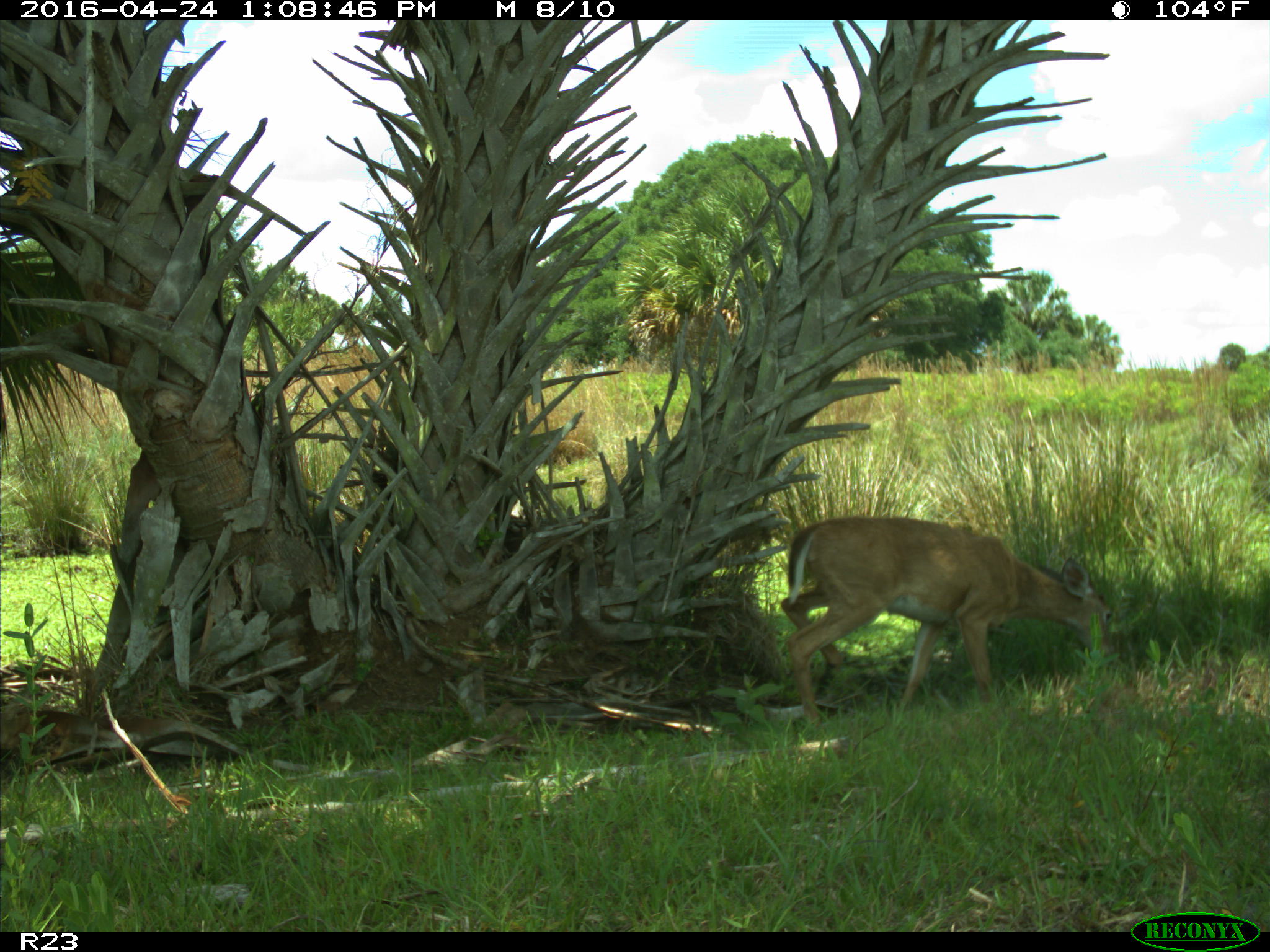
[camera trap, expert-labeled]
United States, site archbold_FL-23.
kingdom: Animalia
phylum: Chordata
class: Mammalia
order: Artiodactyla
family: Cervidae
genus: Odocoileus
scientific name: Odocoileus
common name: deer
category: unidentified deer